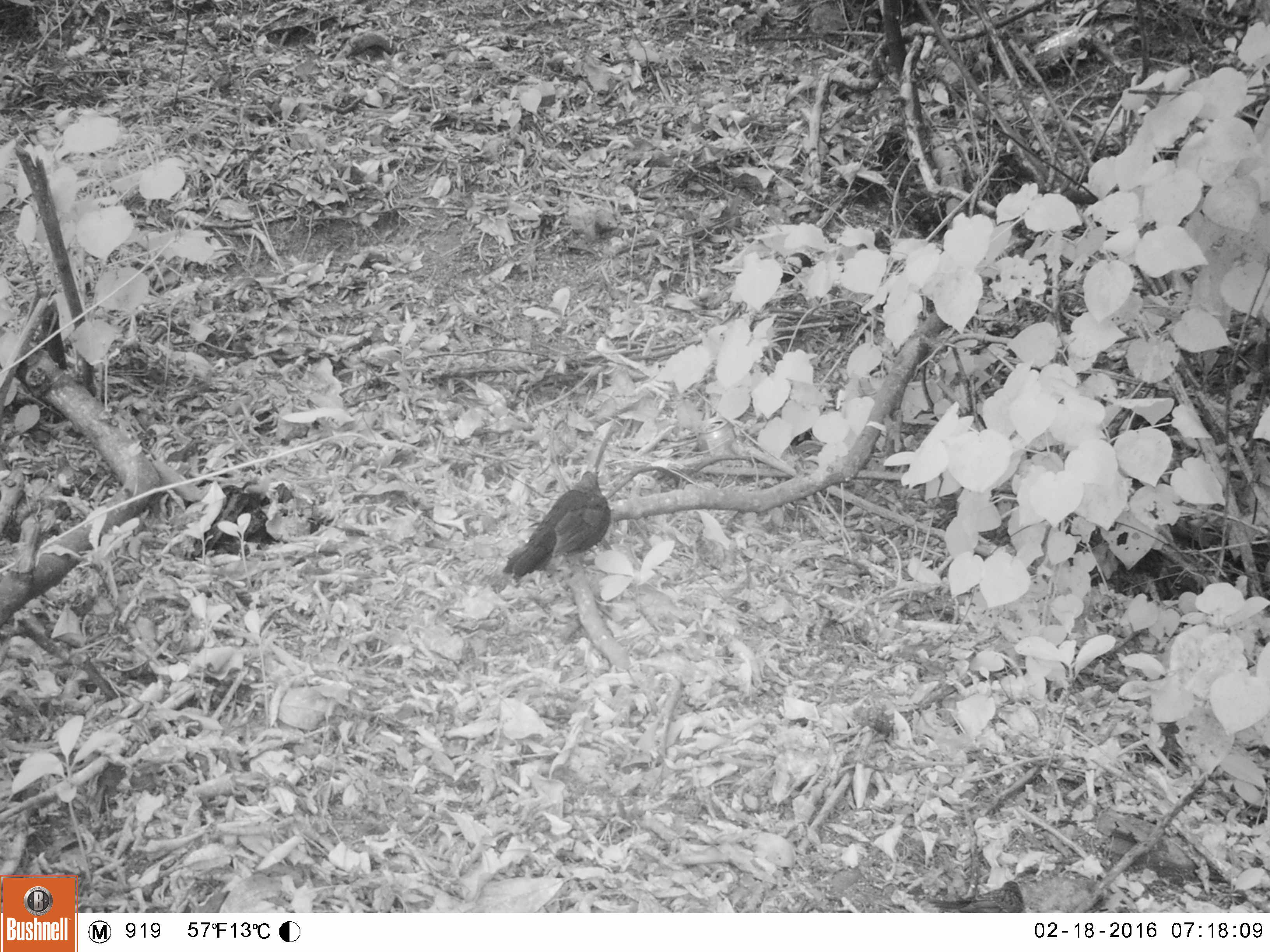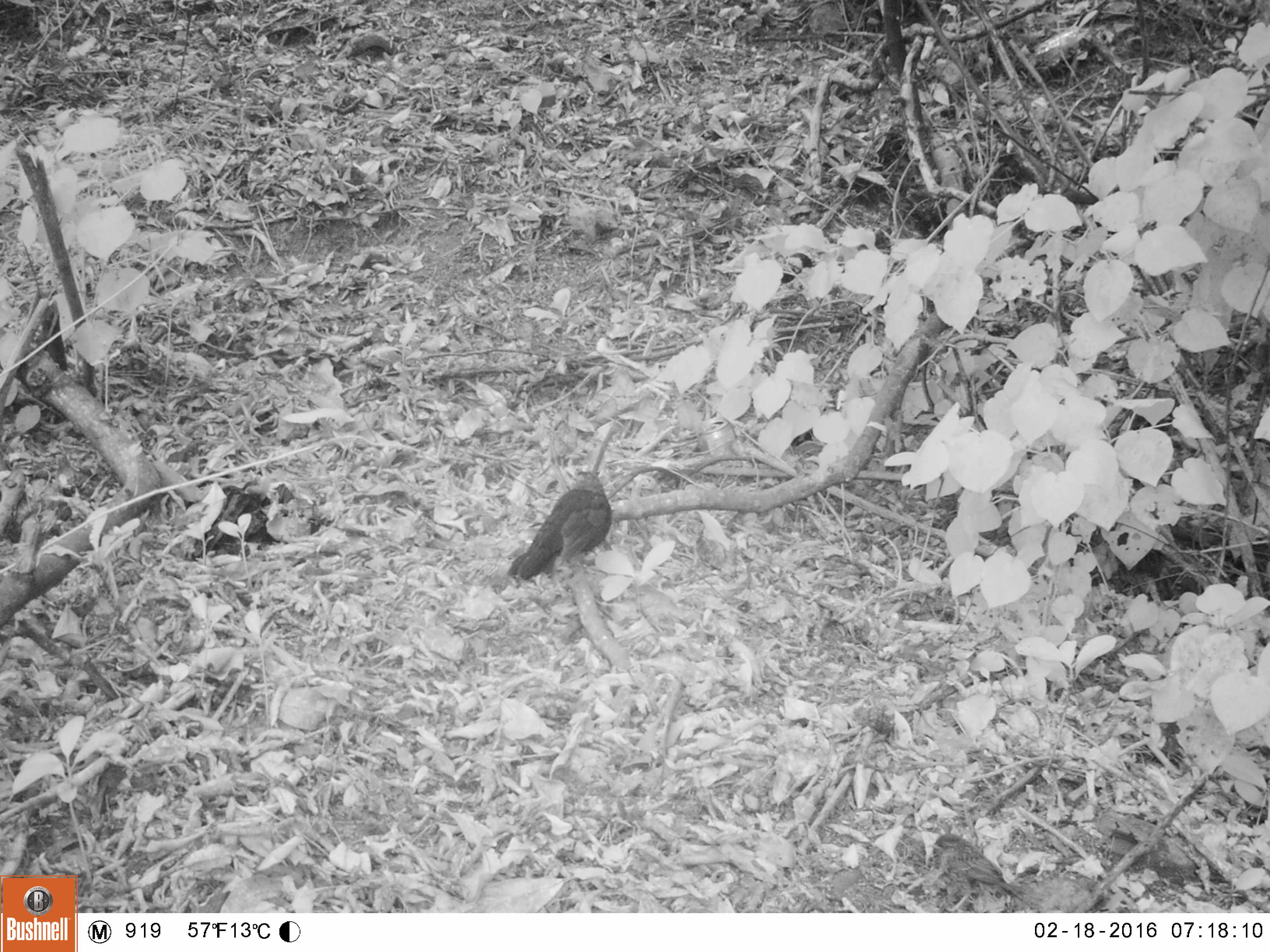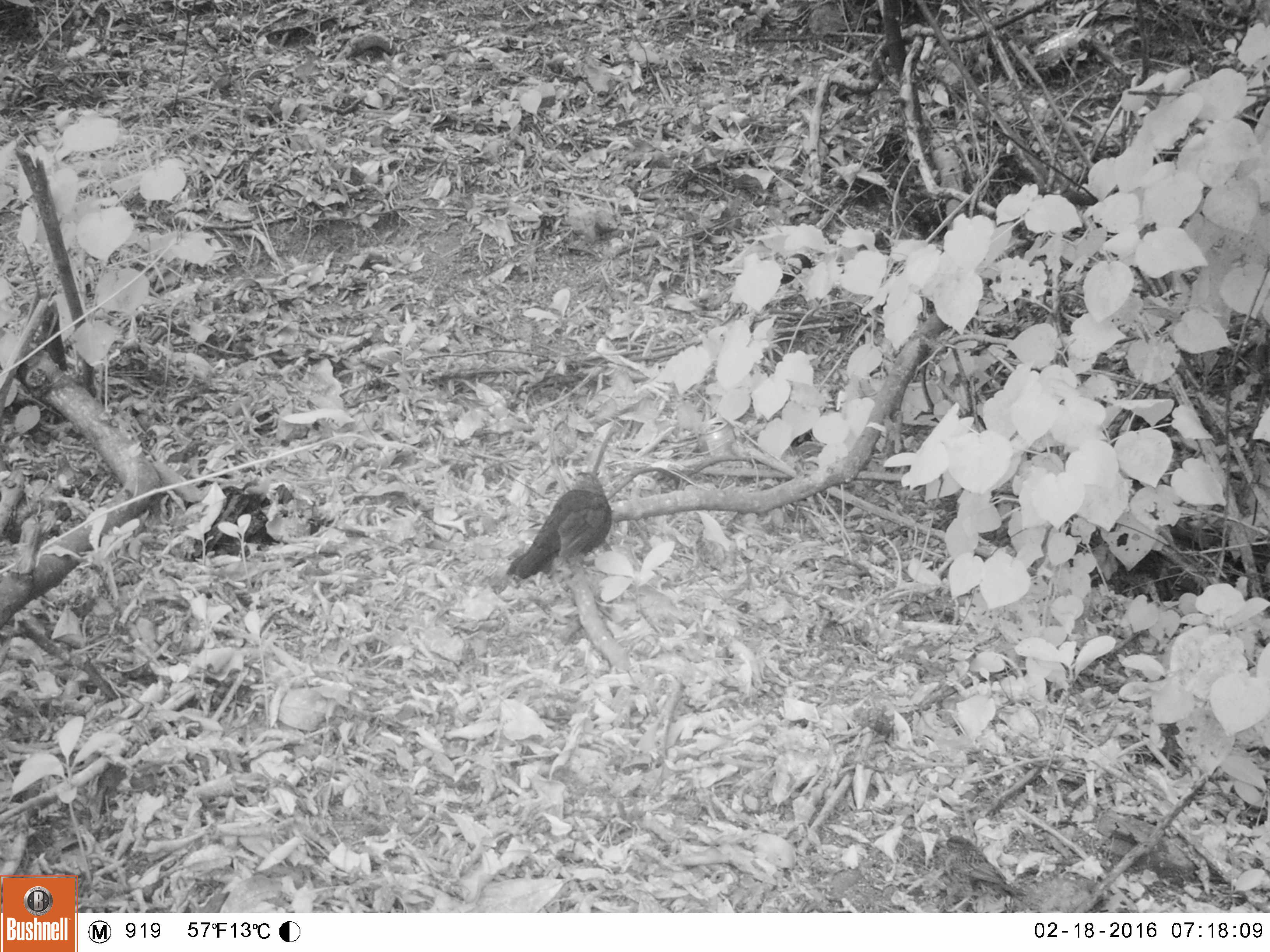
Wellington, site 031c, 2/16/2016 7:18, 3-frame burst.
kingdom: Animalia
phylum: Chordata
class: Aves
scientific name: Aves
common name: bird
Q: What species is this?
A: Bird (Aves).